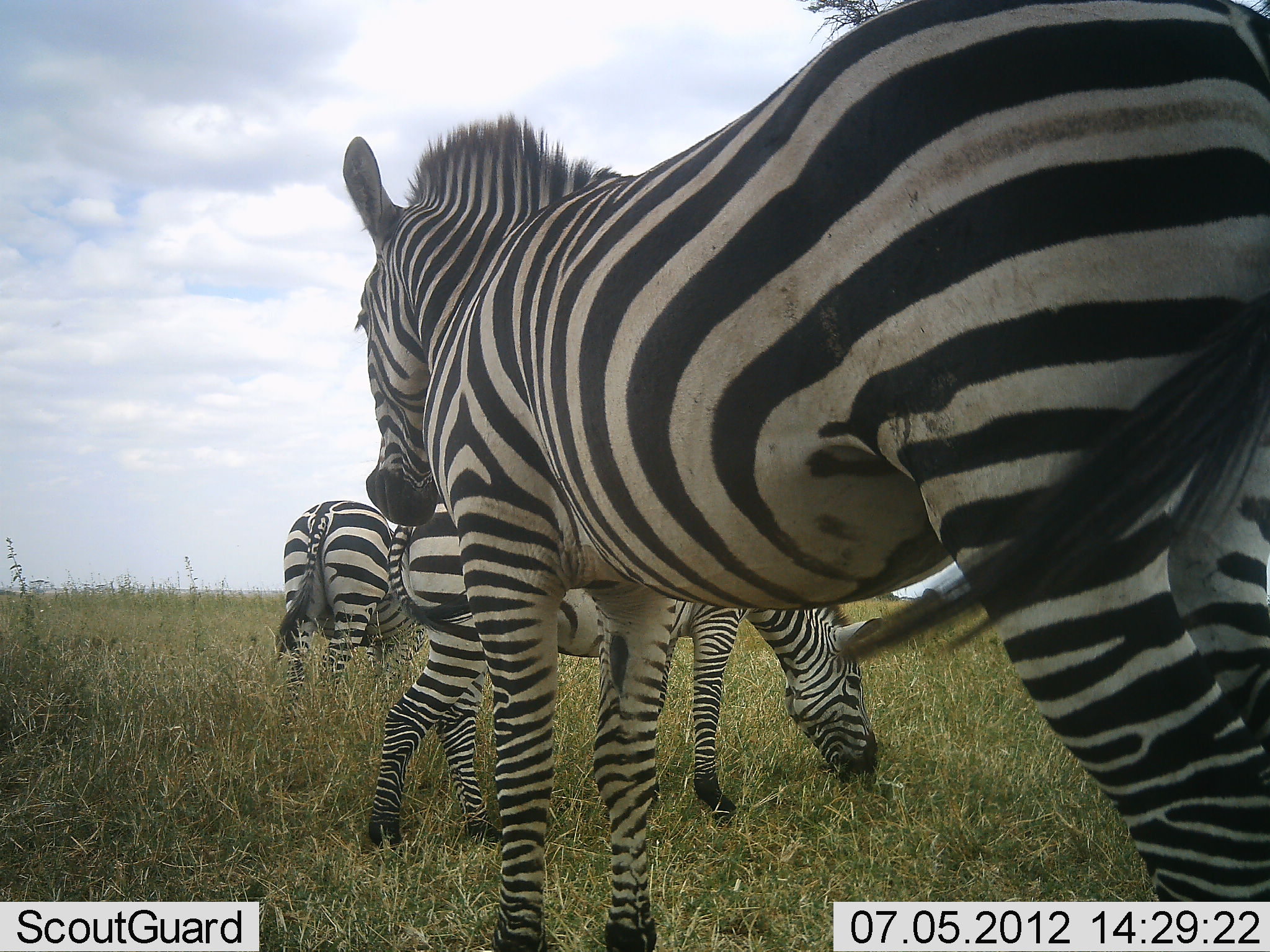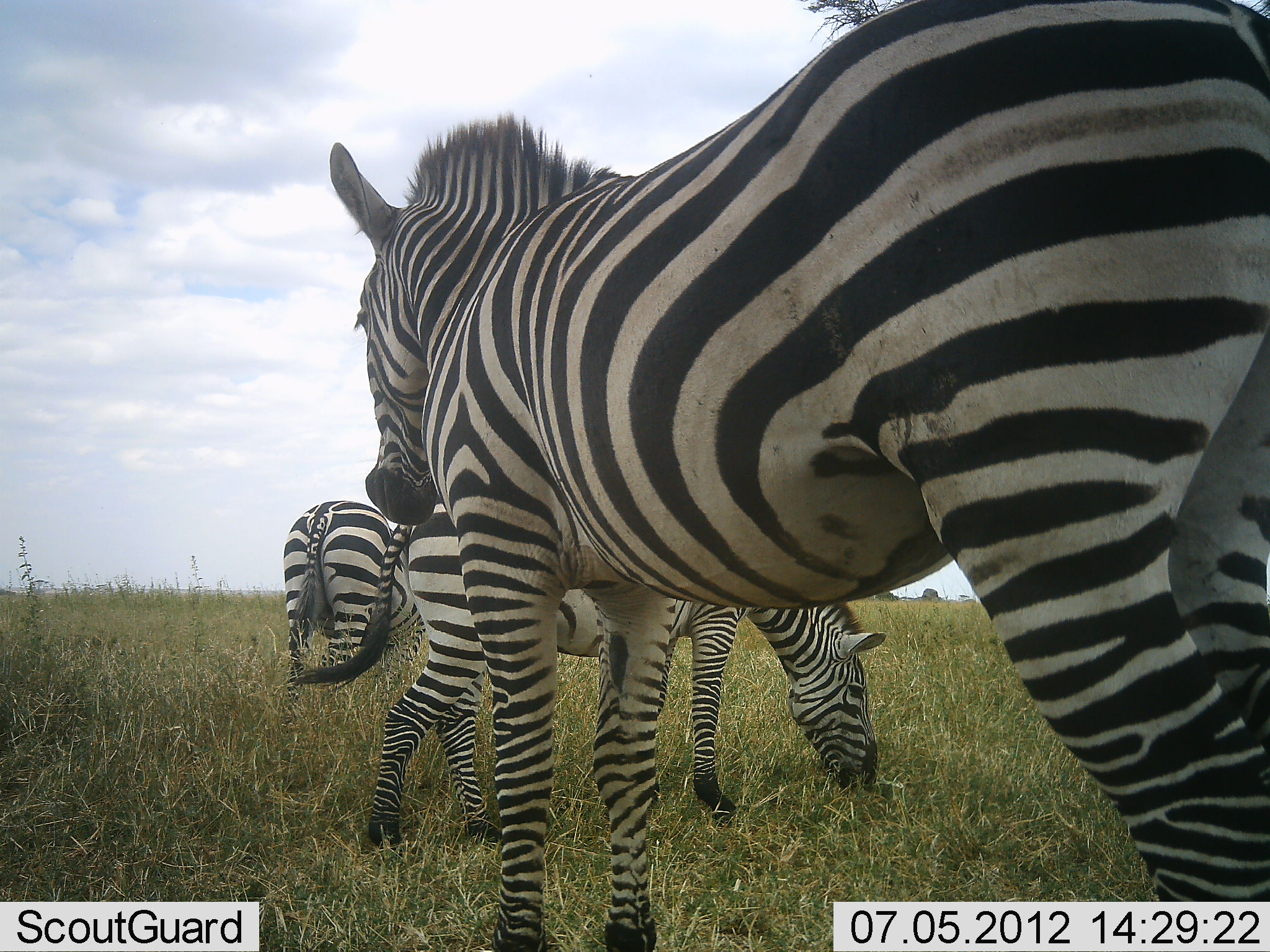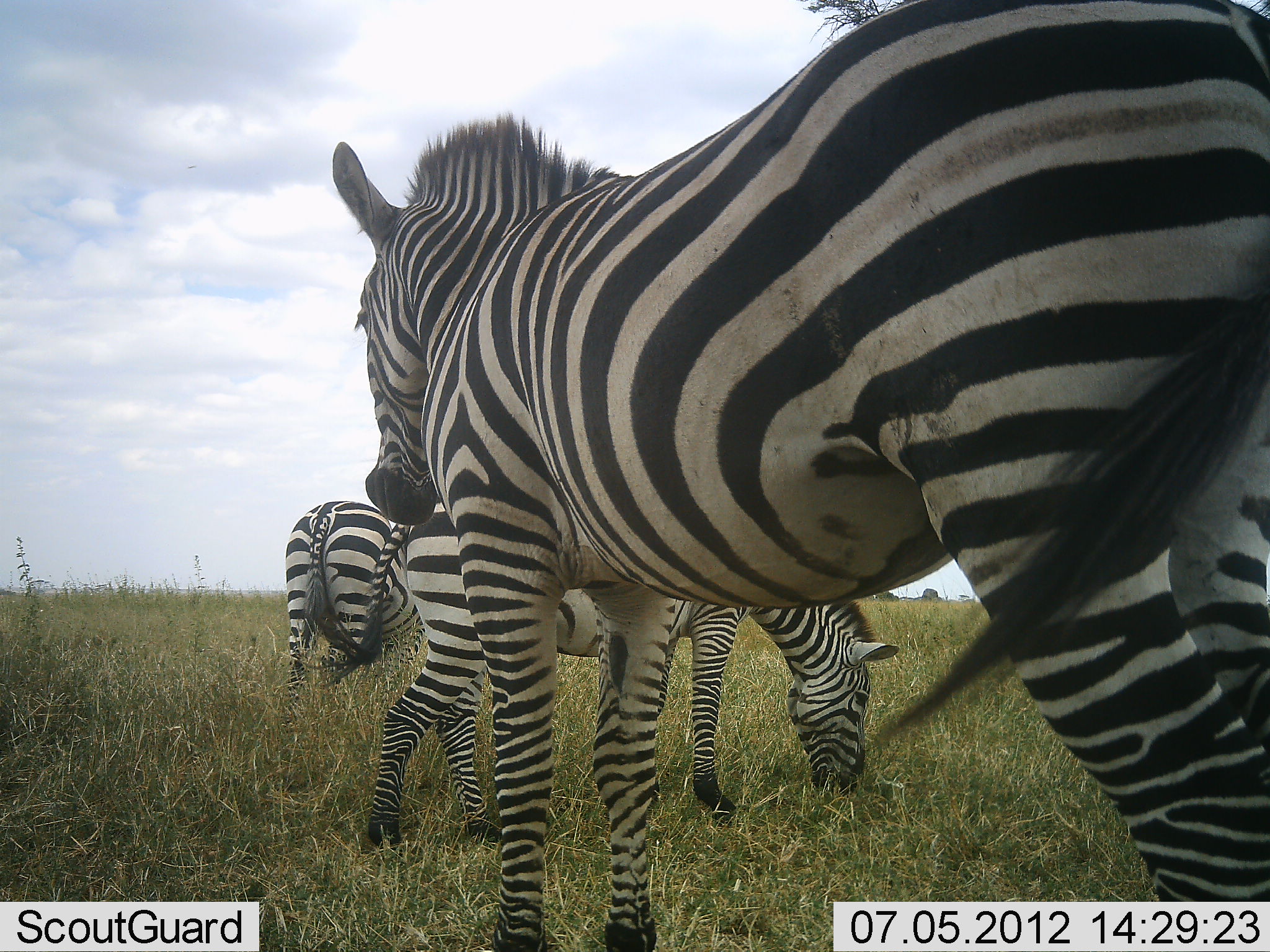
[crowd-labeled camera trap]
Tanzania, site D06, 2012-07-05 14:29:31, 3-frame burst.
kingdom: Animalia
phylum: Chordata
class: Mammalia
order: Perissodactyla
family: Equidae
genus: Equus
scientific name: Equus quagga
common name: plains zebra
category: zebra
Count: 3.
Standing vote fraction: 70%.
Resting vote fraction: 0%.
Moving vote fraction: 0%.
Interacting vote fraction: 0%.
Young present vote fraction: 0%.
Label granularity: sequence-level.